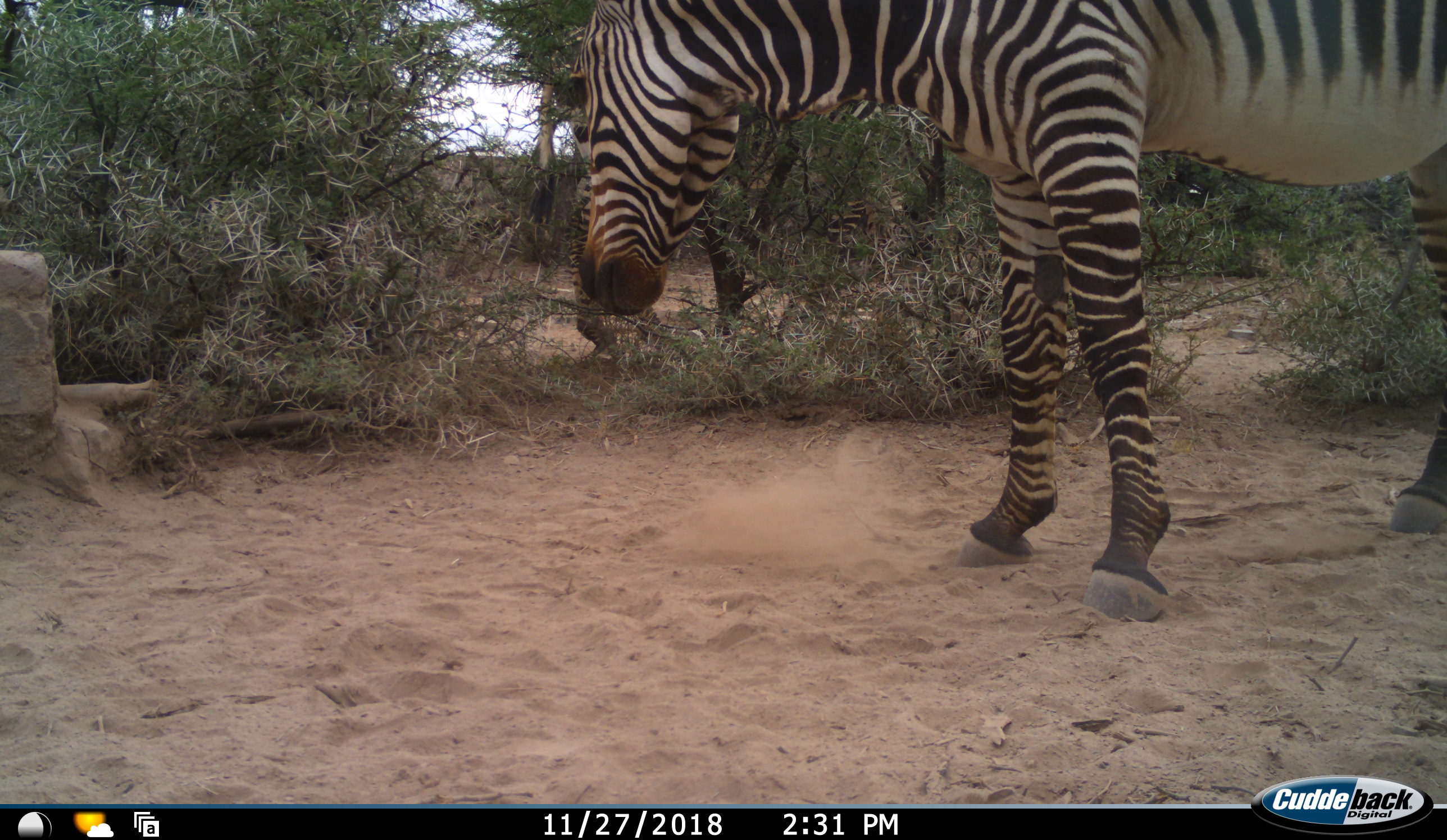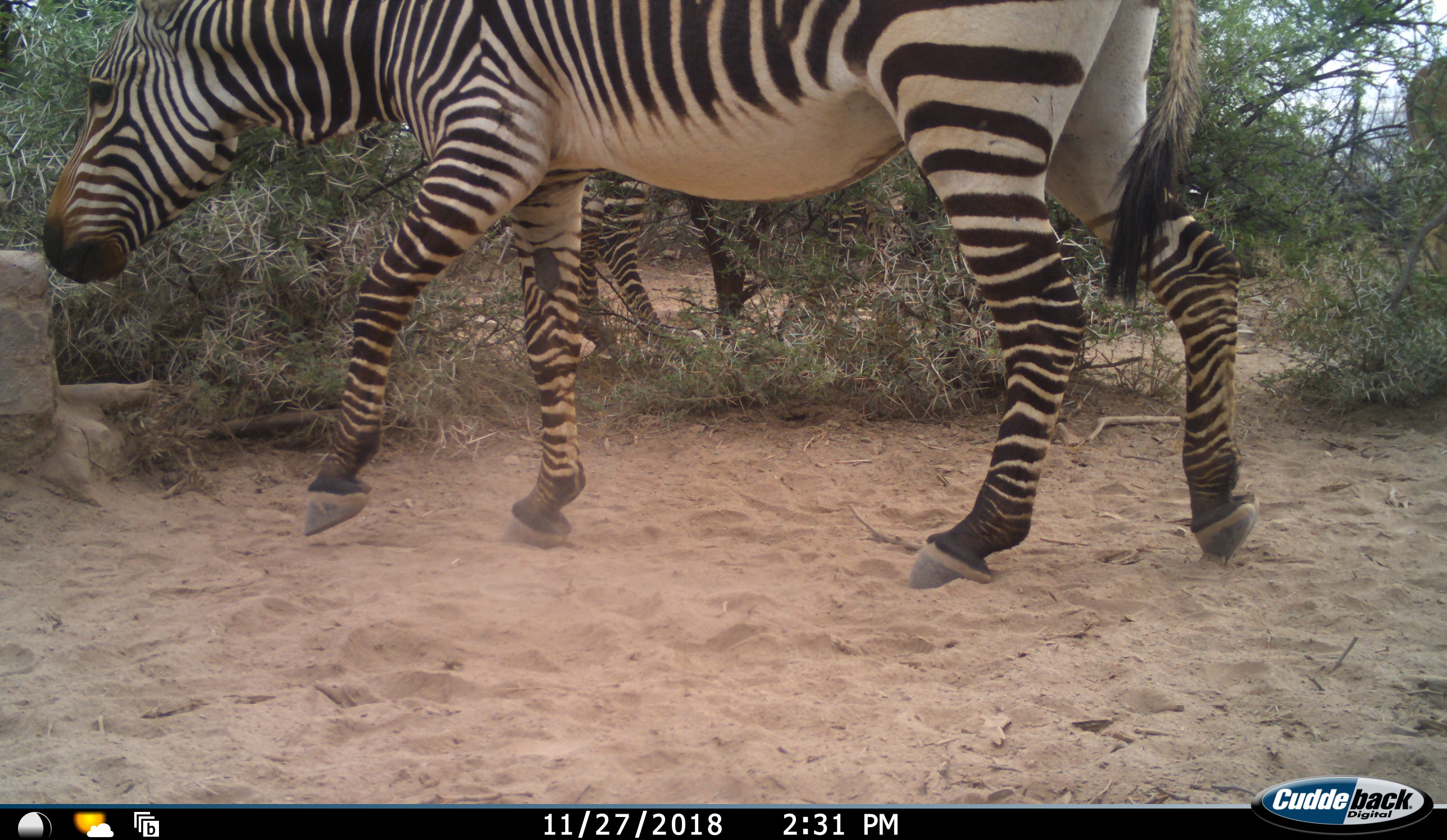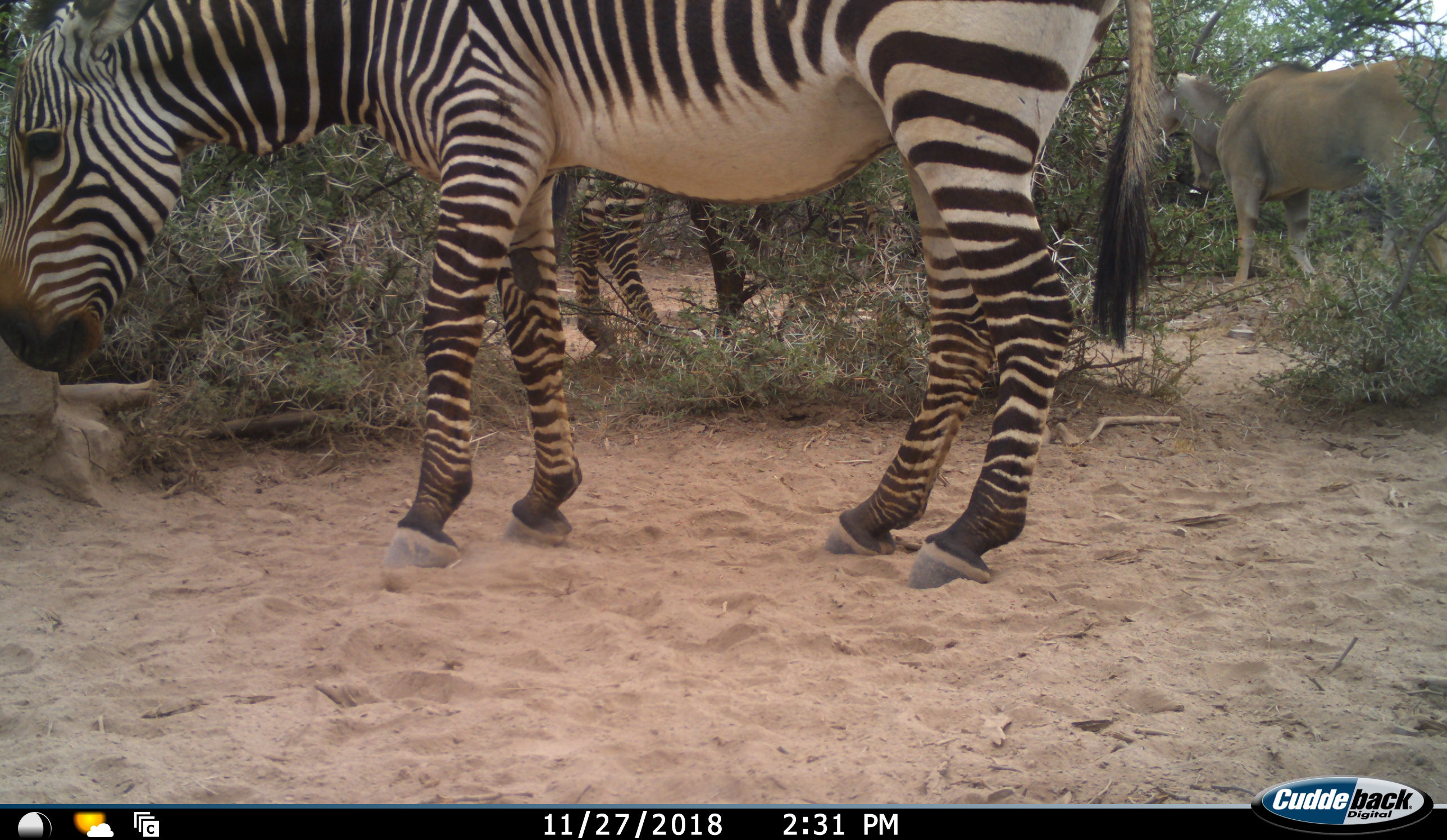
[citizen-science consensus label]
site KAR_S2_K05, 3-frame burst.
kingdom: Animalia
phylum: Chordata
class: Mammalia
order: Perissodactyla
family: Equidae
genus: Equus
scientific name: Equus zebra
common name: mountain zebra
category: zebramountain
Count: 2.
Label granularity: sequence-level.